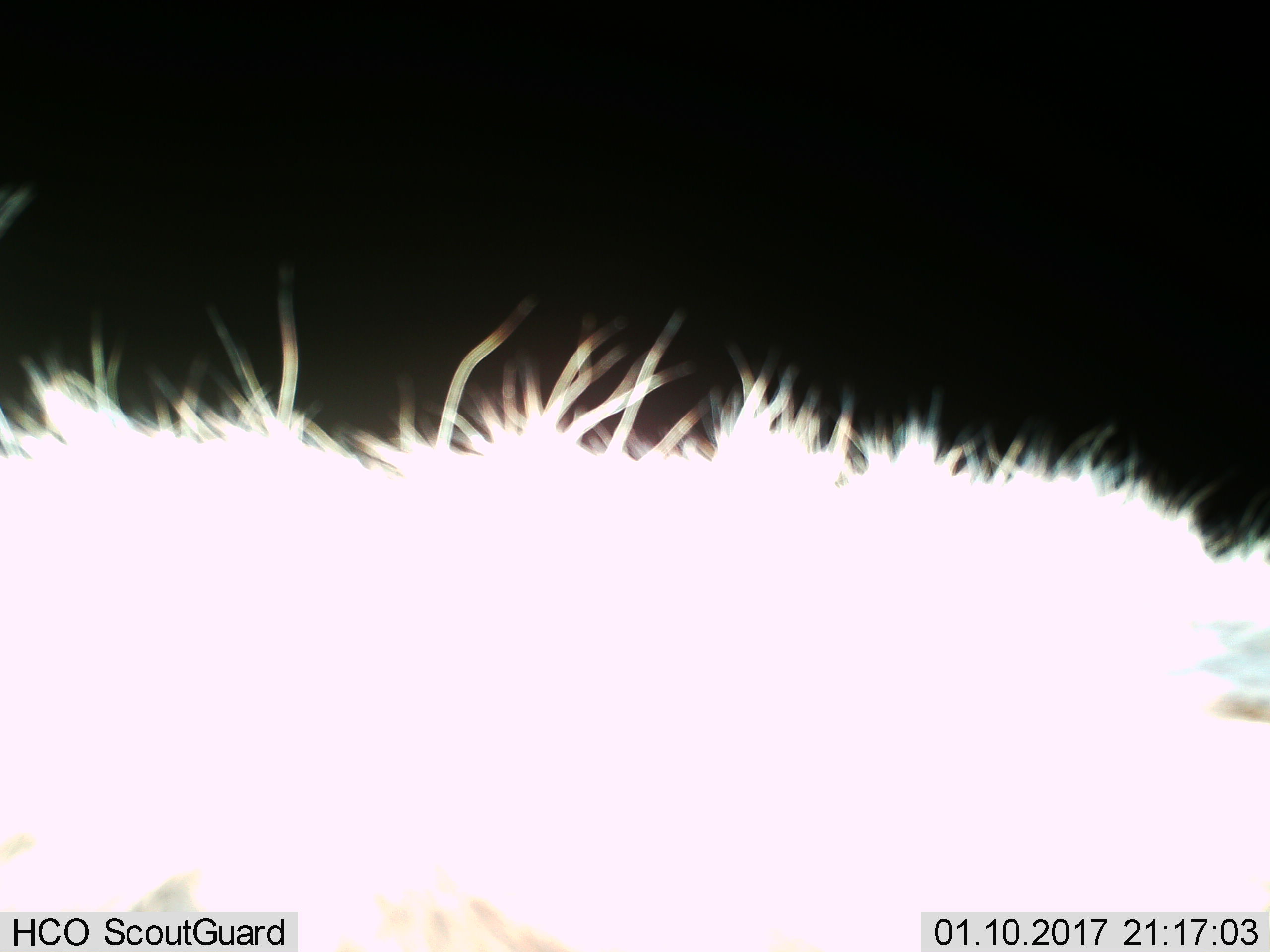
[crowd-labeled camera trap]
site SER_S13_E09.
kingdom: Animalia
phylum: Chordata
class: Mammalia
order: Carnivora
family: Hyaenidae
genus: Crocuta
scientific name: Crocuta crocuta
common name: spotted hyena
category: hyenaspotted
Hyenaspotted (spotted hyena) (Crocuta crocuta), count 1. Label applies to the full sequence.